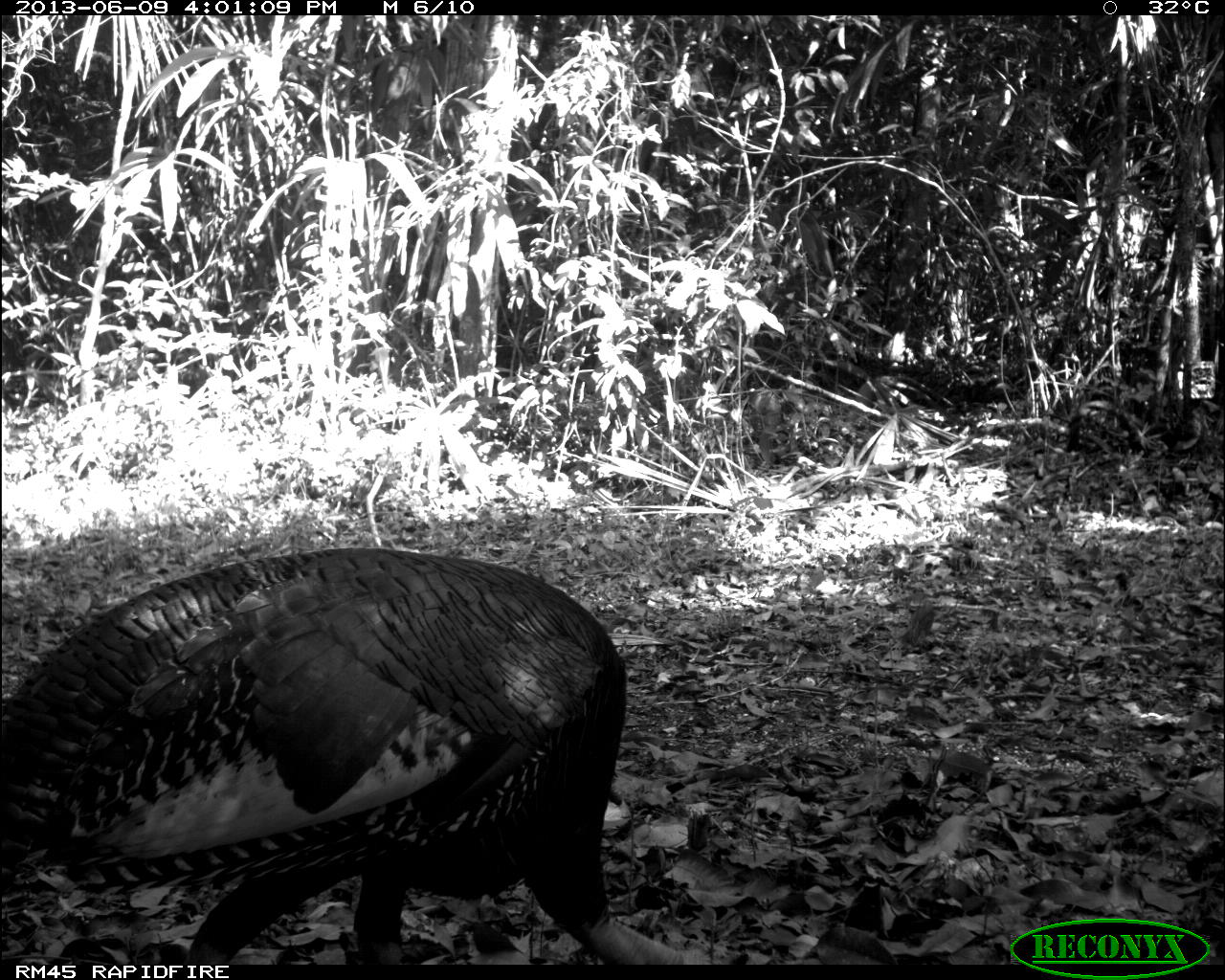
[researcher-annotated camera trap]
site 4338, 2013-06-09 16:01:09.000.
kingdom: Animalia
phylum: Chordata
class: Aves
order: Galliformes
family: Phasianidae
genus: Meleagris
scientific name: Meleagris ocellata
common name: ocellated turkey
Meleagris ocellata (ocellated turkey), count 1, sex male.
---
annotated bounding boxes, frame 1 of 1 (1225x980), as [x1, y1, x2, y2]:
meleagris ocellata: [0, 545, 707, 963]